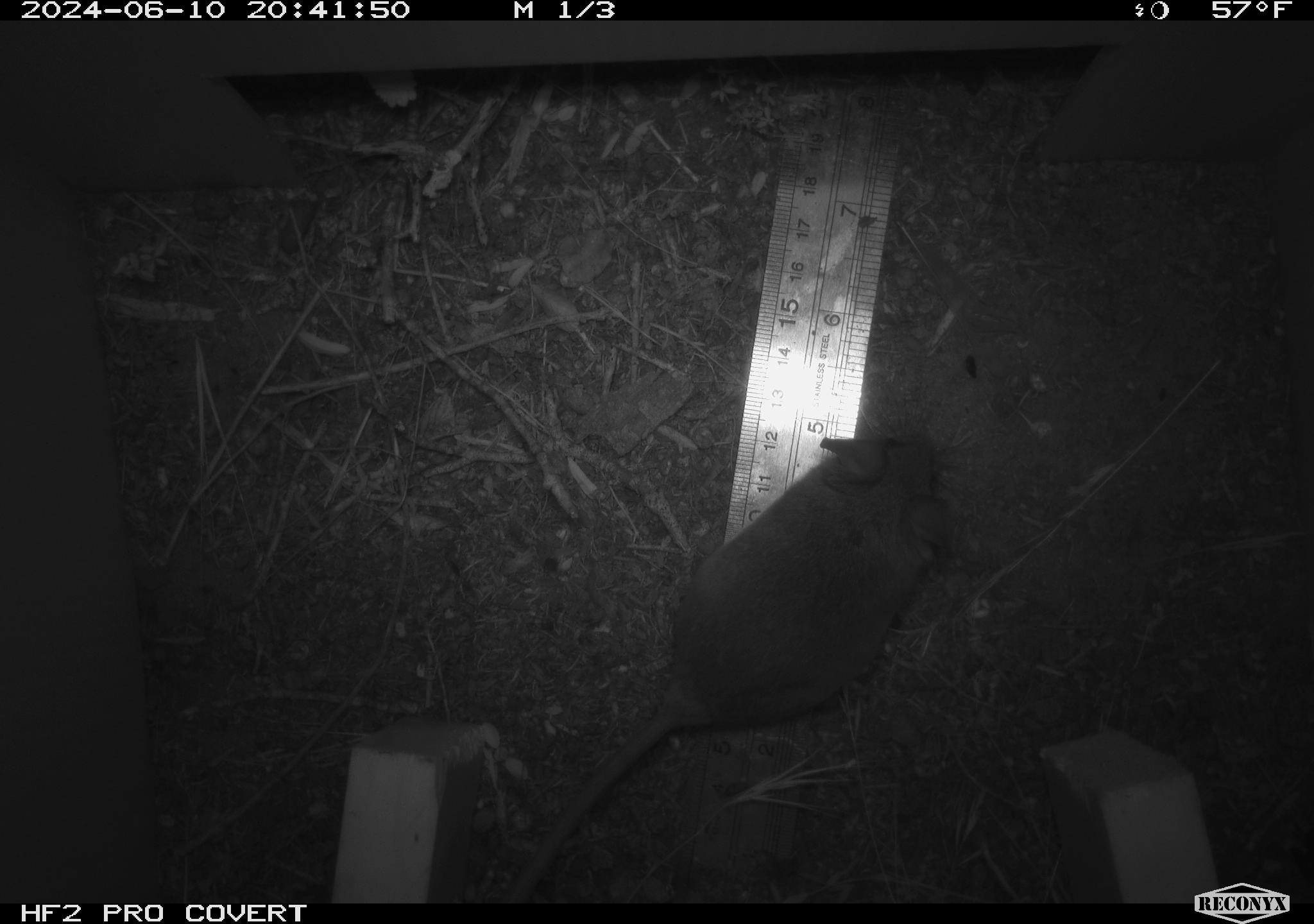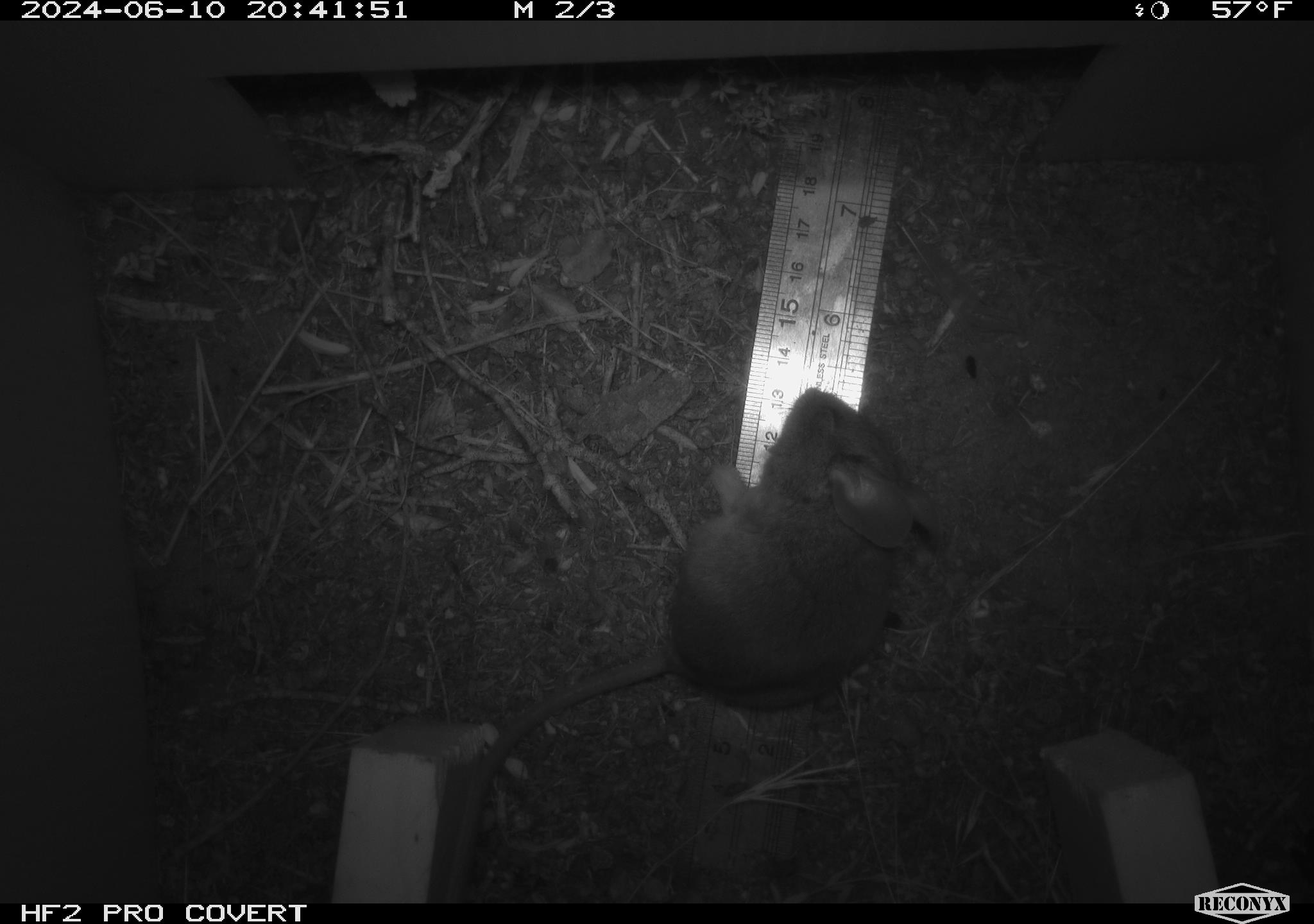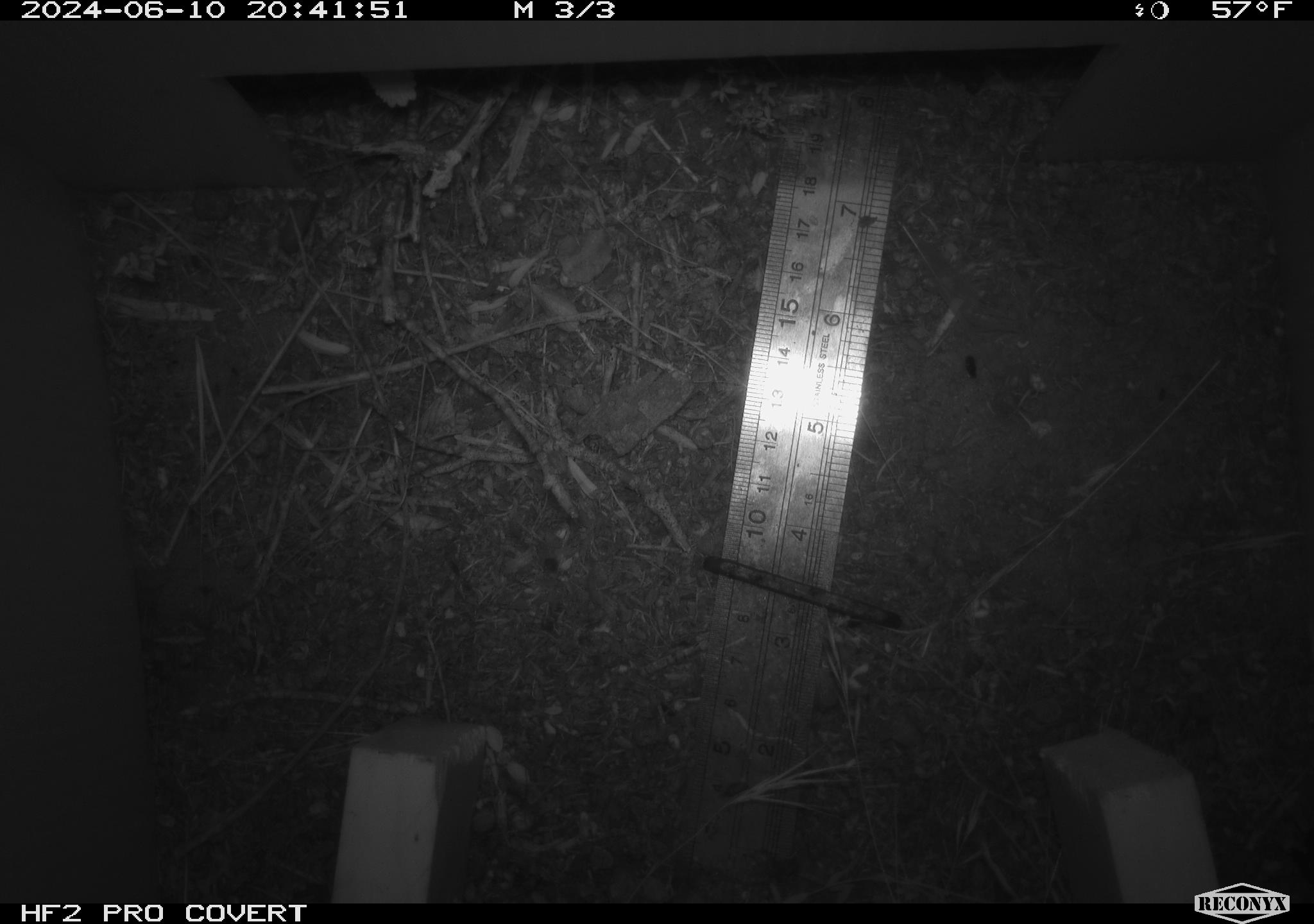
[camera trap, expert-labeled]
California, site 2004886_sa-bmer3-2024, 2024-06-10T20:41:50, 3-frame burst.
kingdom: Animalia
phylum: Chordata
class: Mammalia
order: Rodentia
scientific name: Rodentia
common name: mouse species